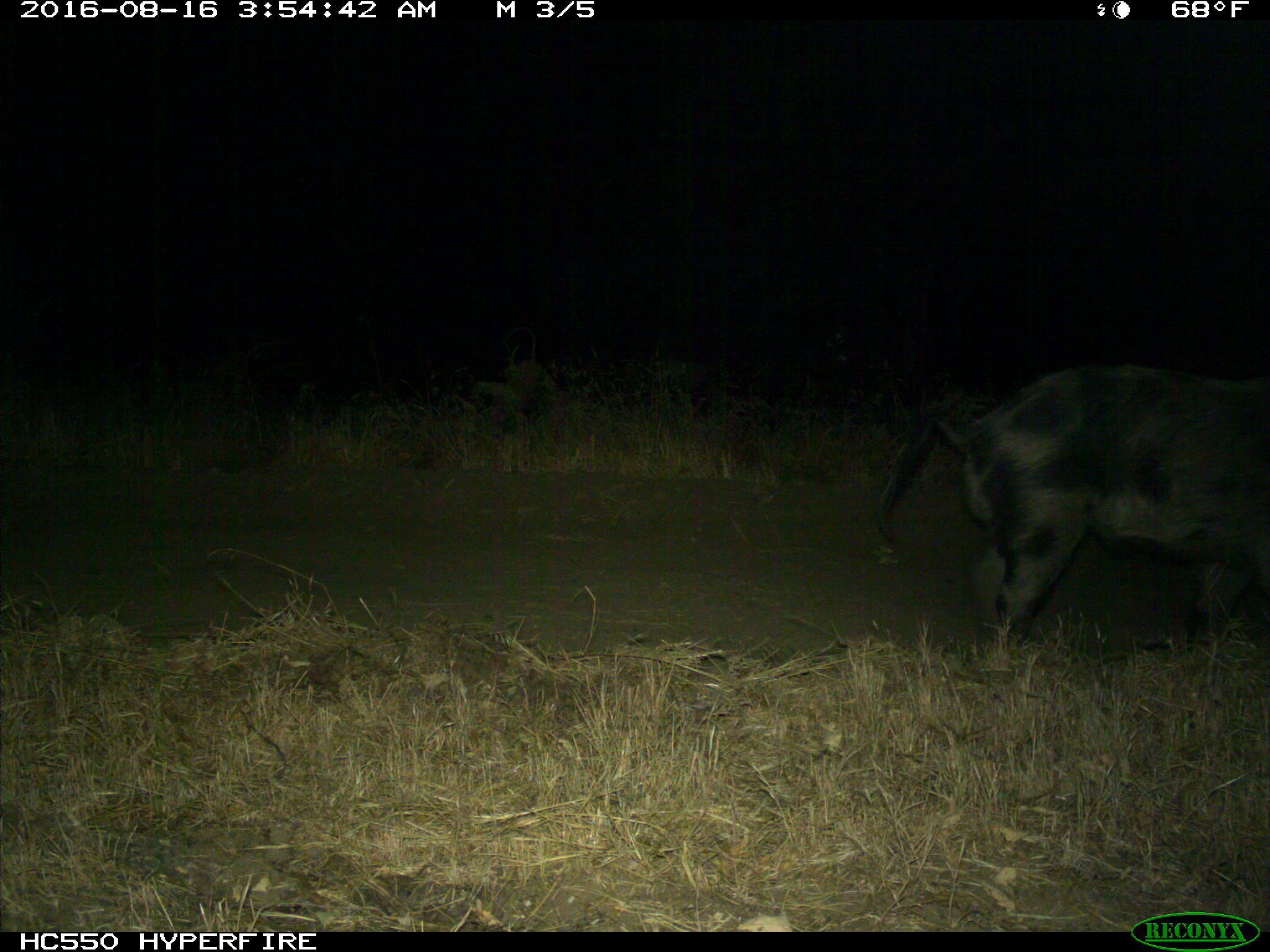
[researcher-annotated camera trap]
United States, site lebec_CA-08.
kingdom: Animalia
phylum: Chordata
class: Mammalia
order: Artiodactyla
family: Suidae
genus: Sus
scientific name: Sus scrofa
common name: wild boar